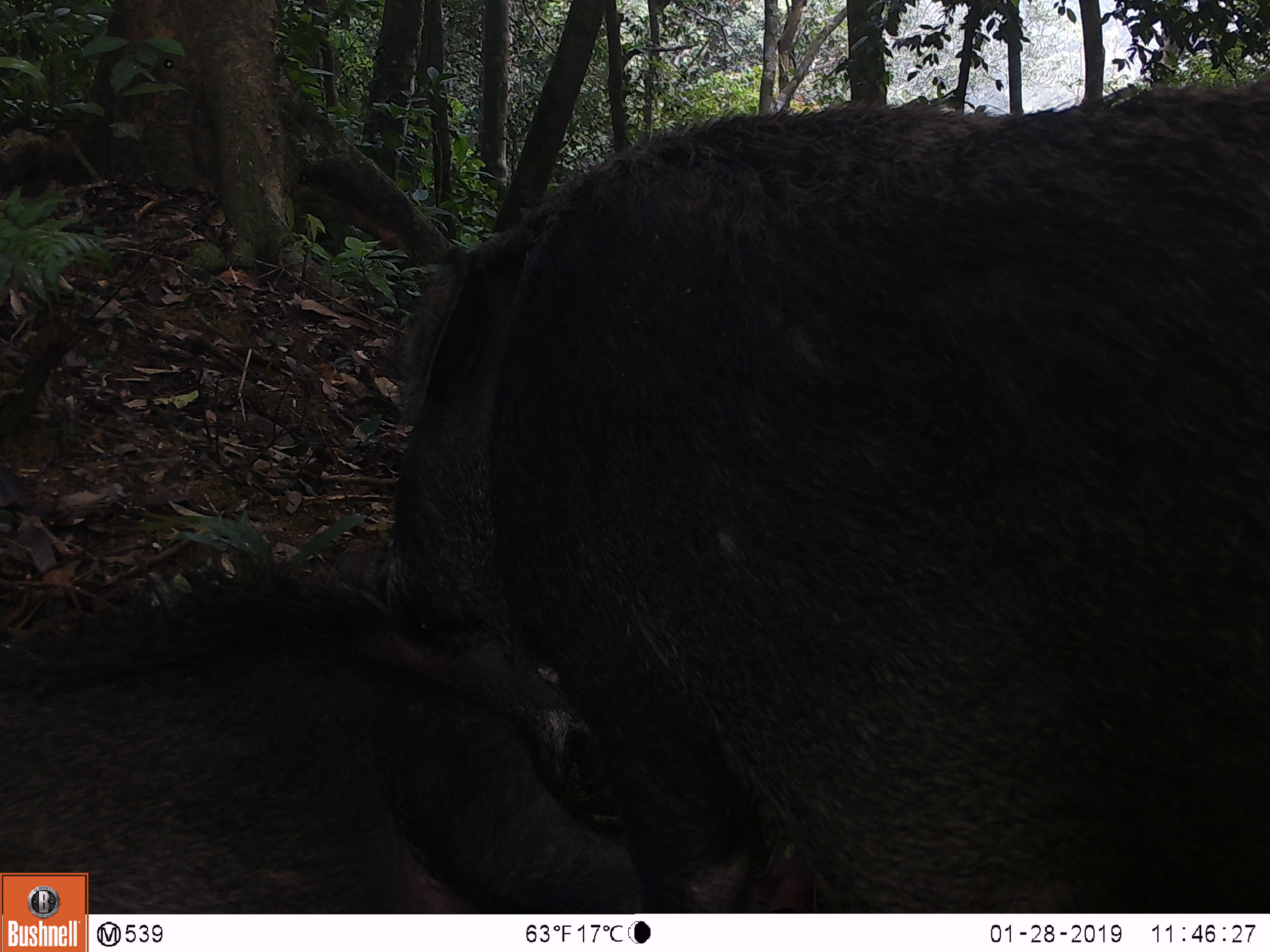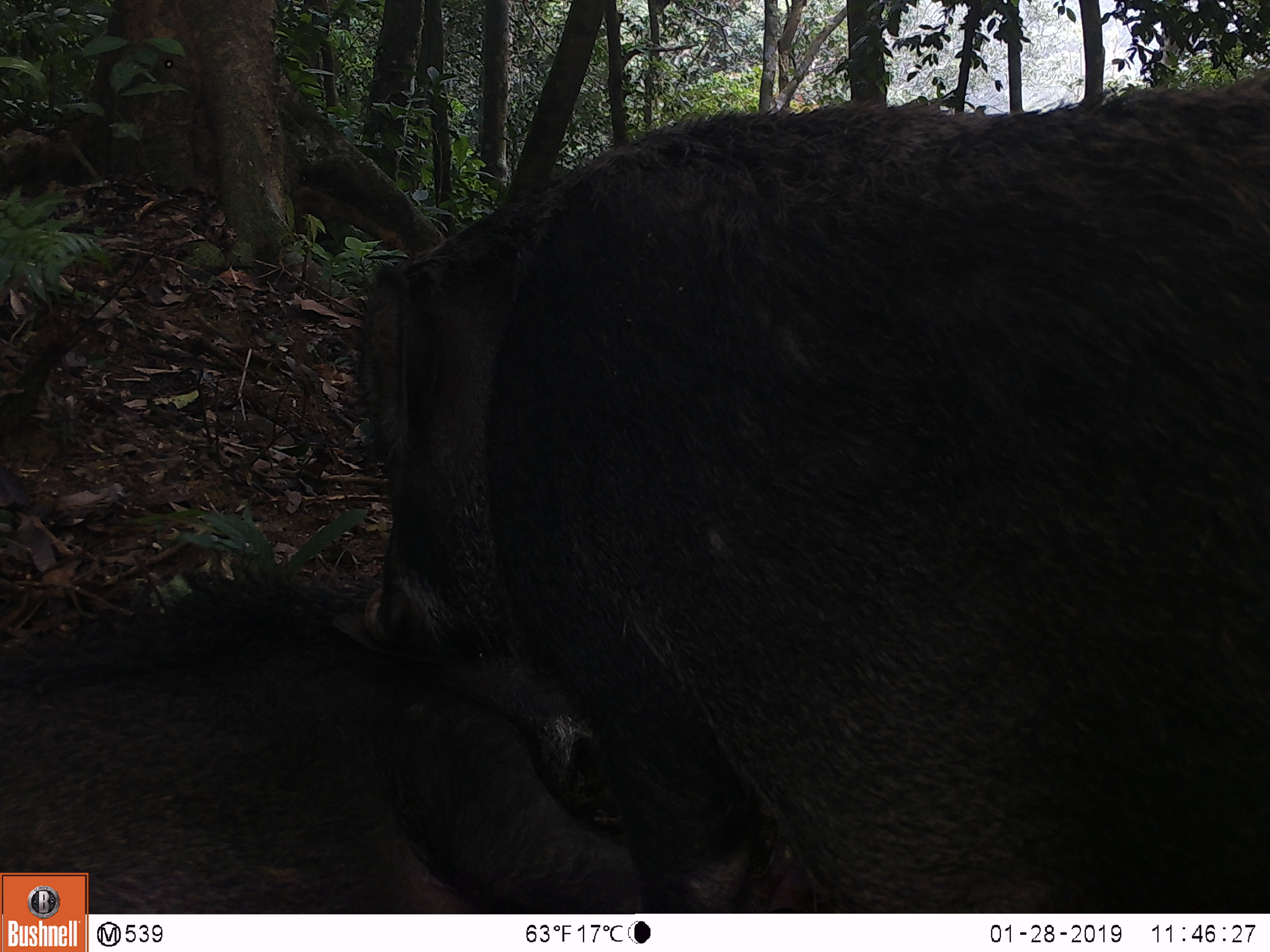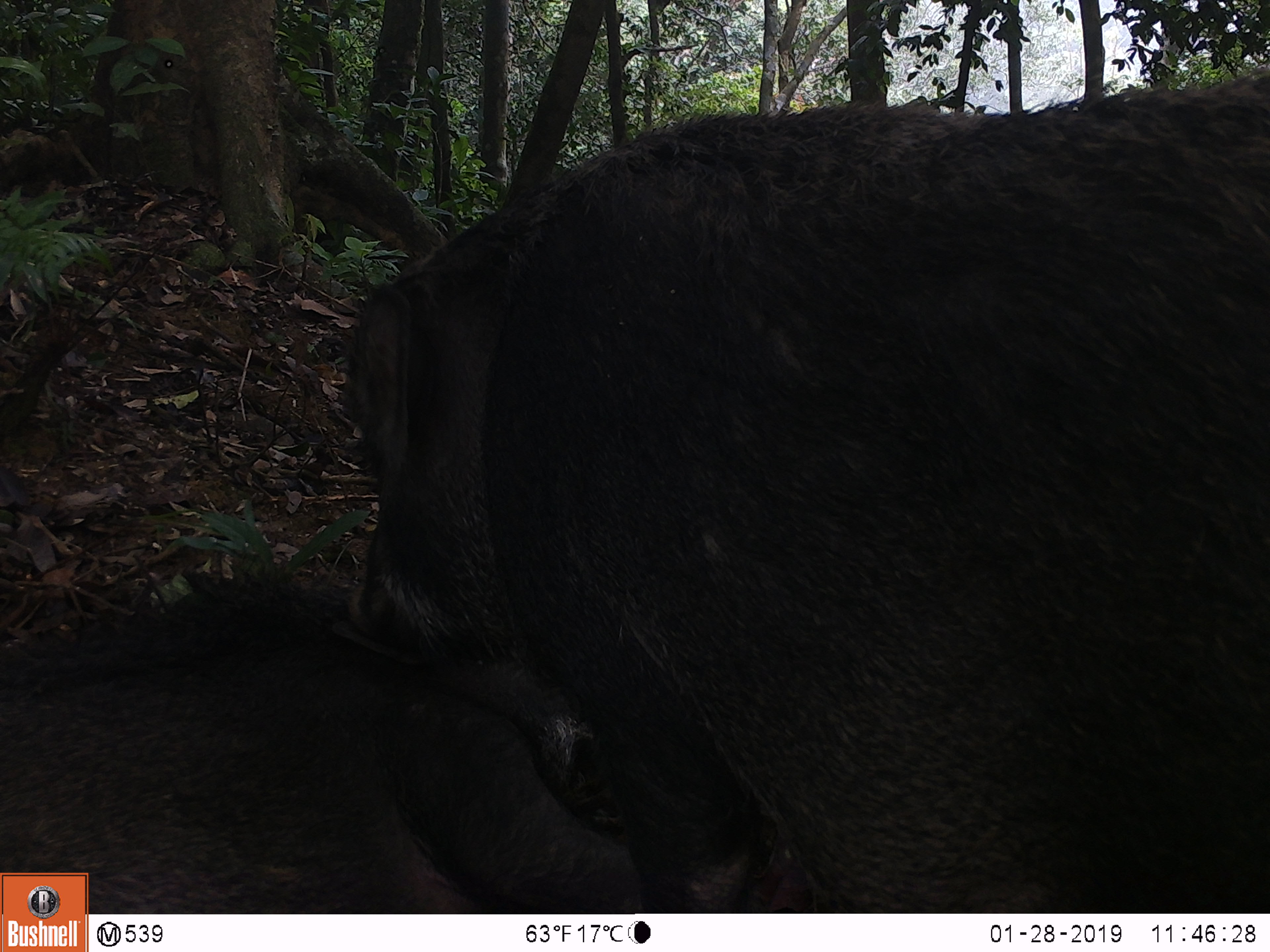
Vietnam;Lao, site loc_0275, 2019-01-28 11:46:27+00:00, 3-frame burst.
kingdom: Animalia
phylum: Chordata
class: Mammalia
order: Artiodactyla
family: Suidae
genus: Sus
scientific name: Sus scrofa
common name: eurasian wild pig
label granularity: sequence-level